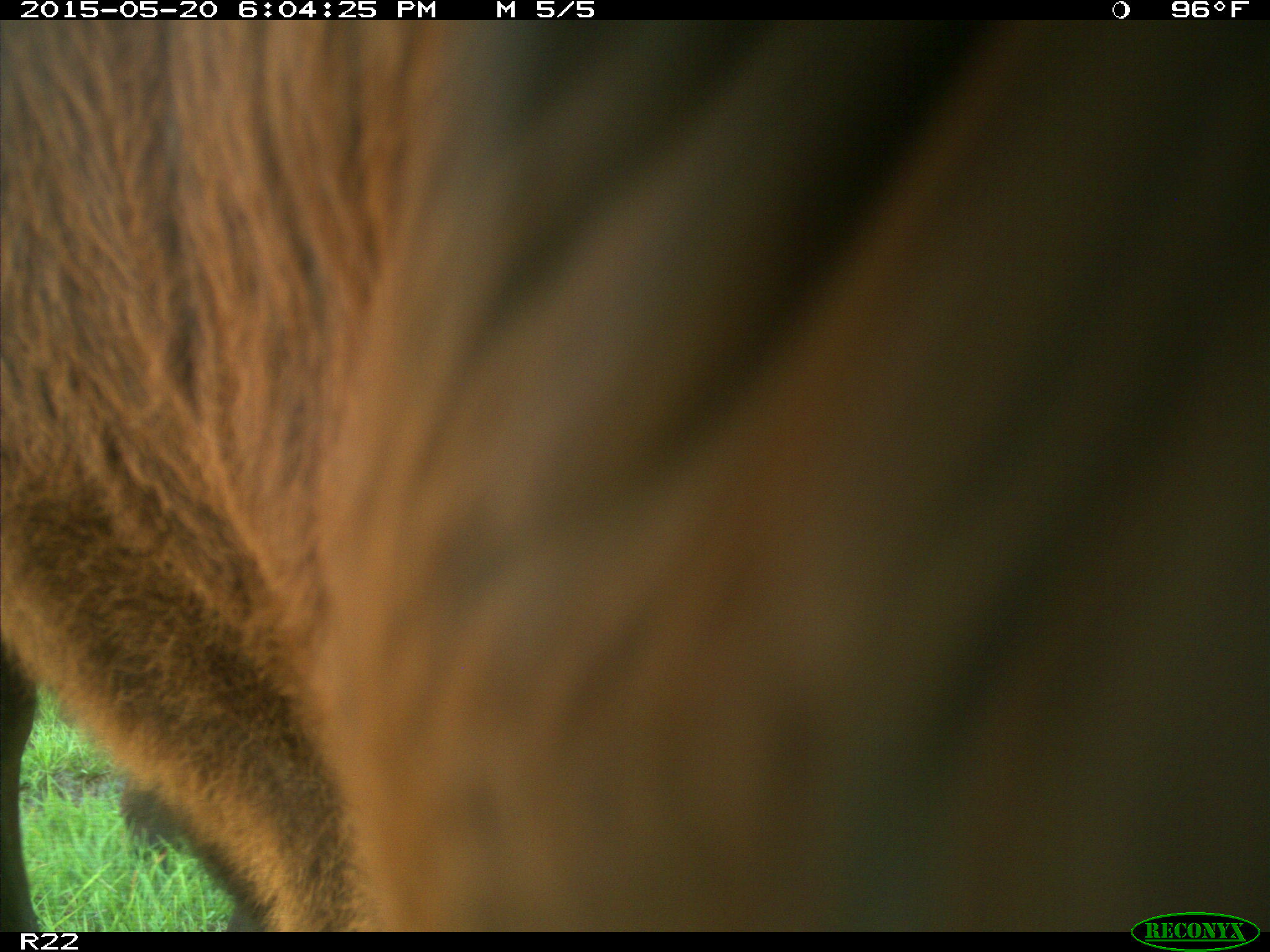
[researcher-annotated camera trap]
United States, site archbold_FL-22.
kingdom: Animalia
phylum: Chordata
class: Mammalia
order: Artiodactyla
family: Bovidae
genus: Bos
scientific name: Bos taurus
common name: domestic cow